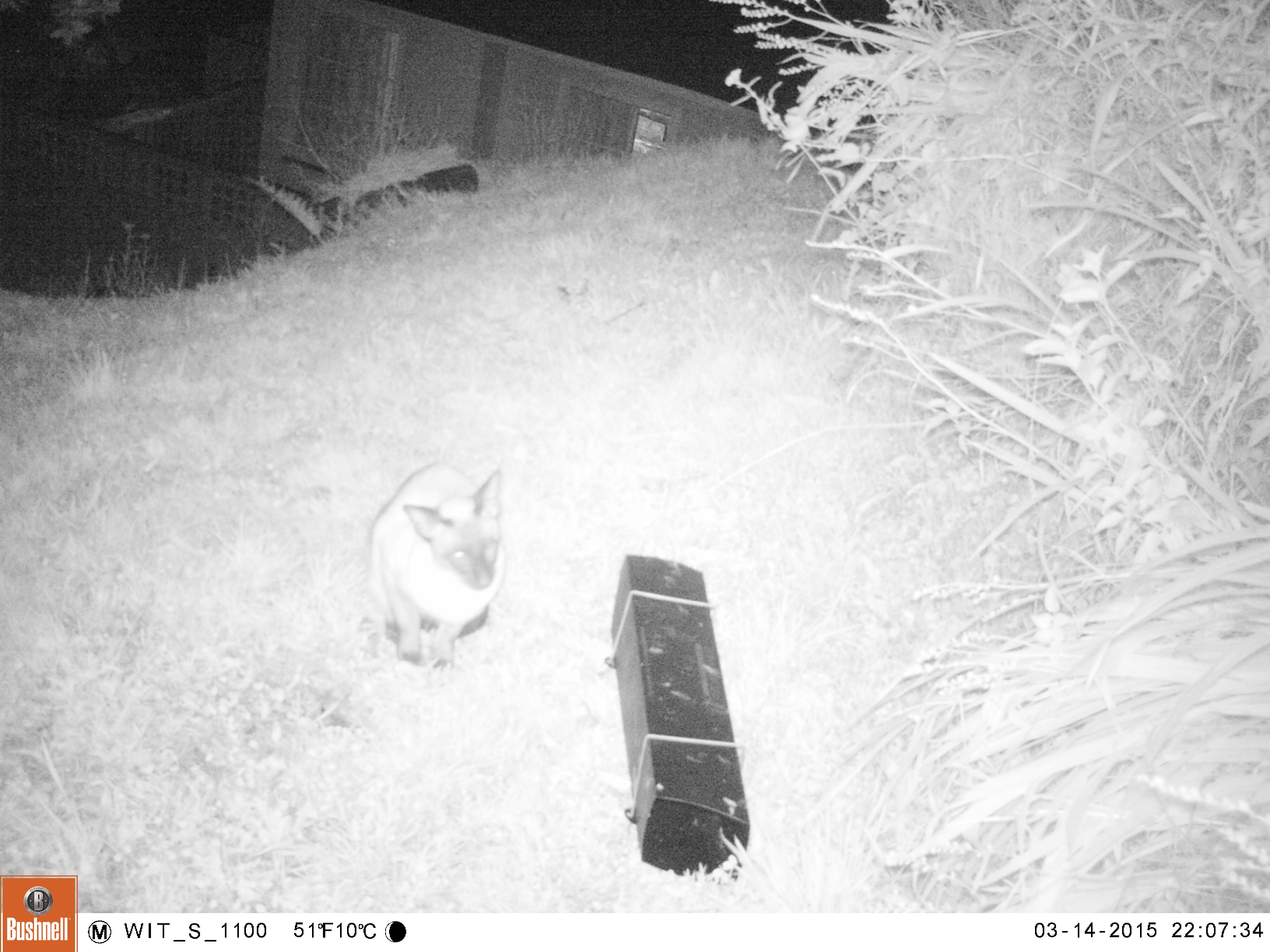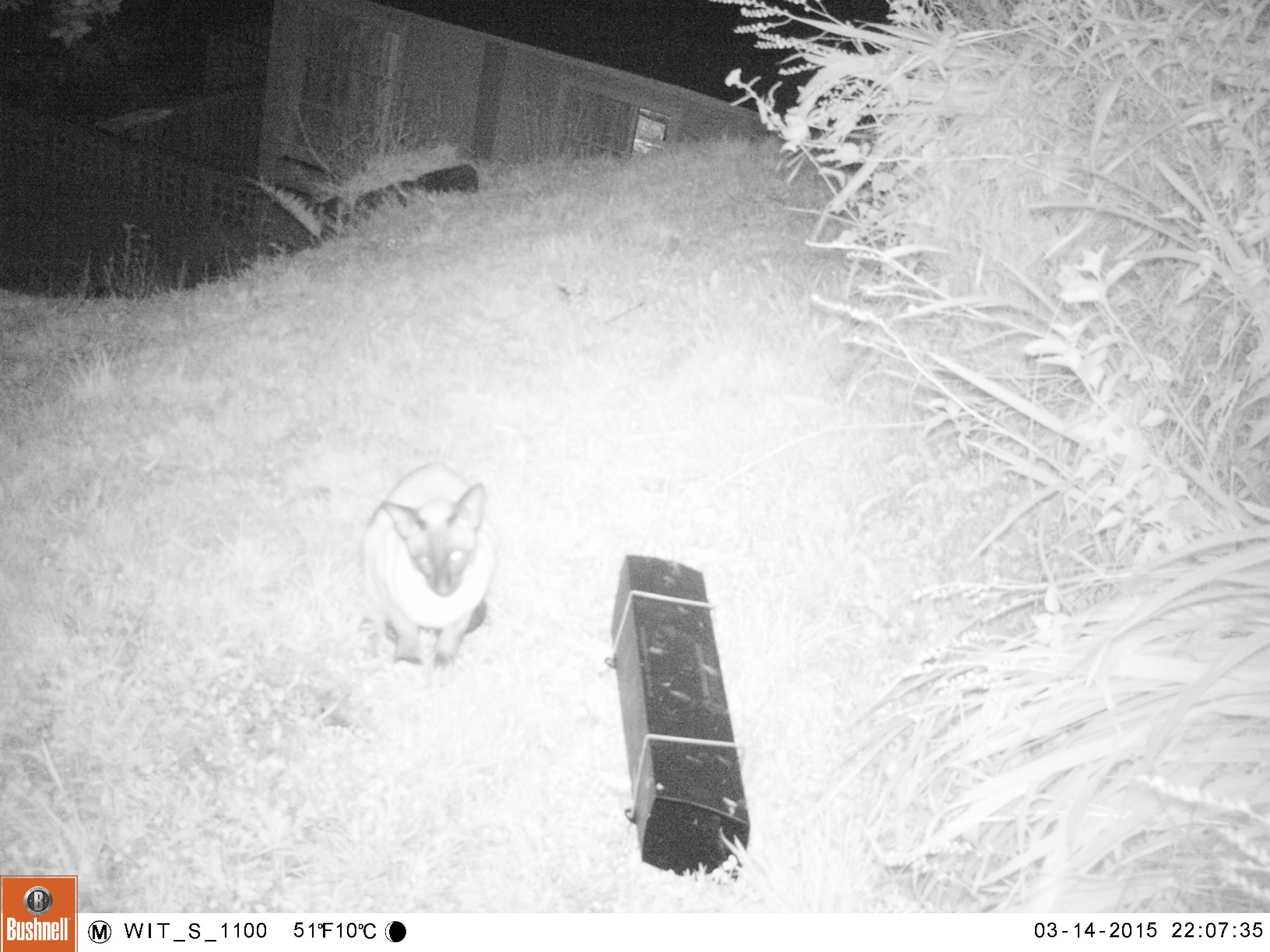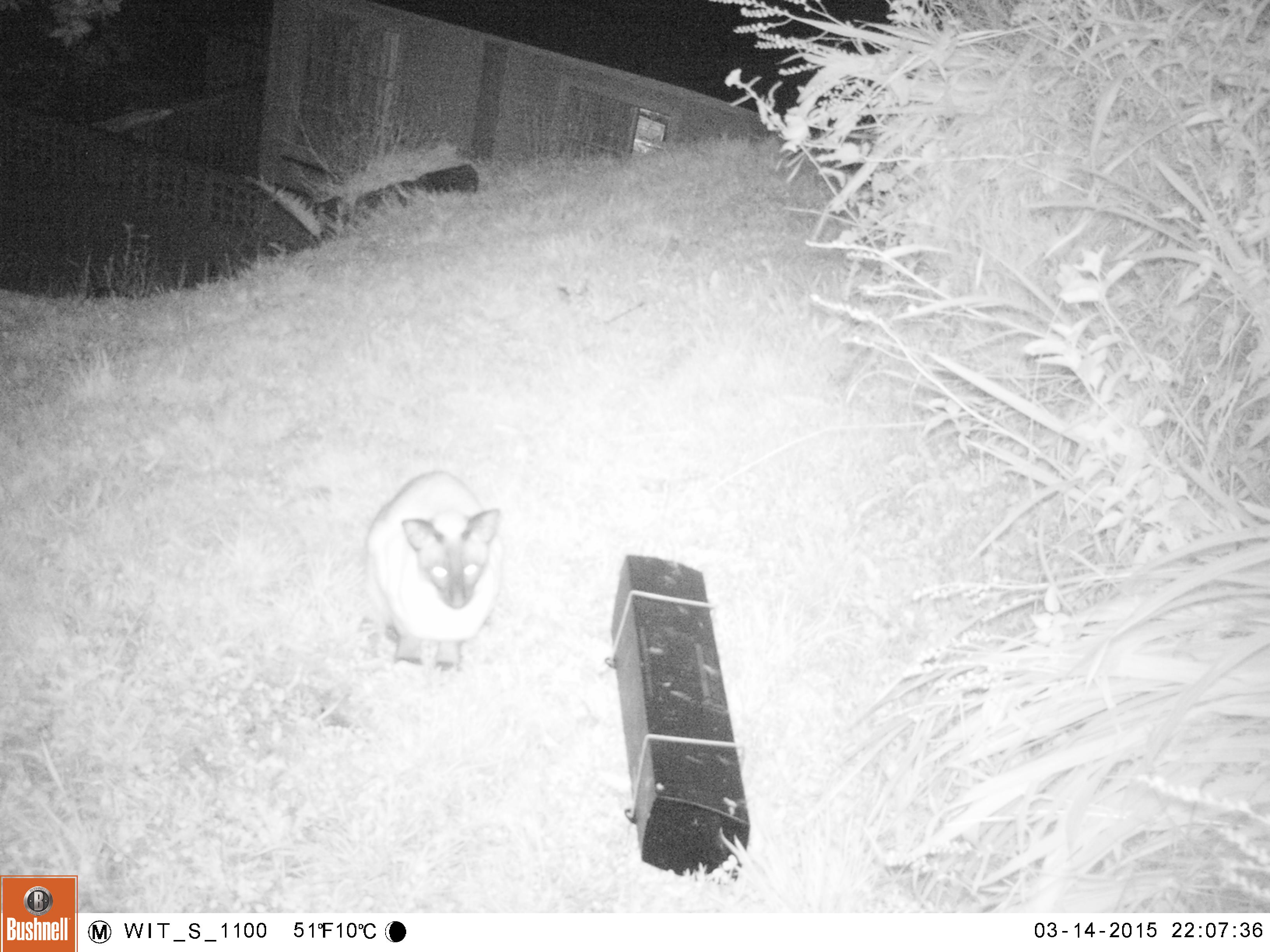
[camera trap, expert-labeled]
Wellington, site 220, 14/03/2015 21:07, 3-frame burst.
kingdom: Animalia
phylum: Chordata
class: Mammalia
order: Carnivora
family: Felidae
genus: Felis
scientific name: Felis catus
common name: cat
Cat (Felis catus).